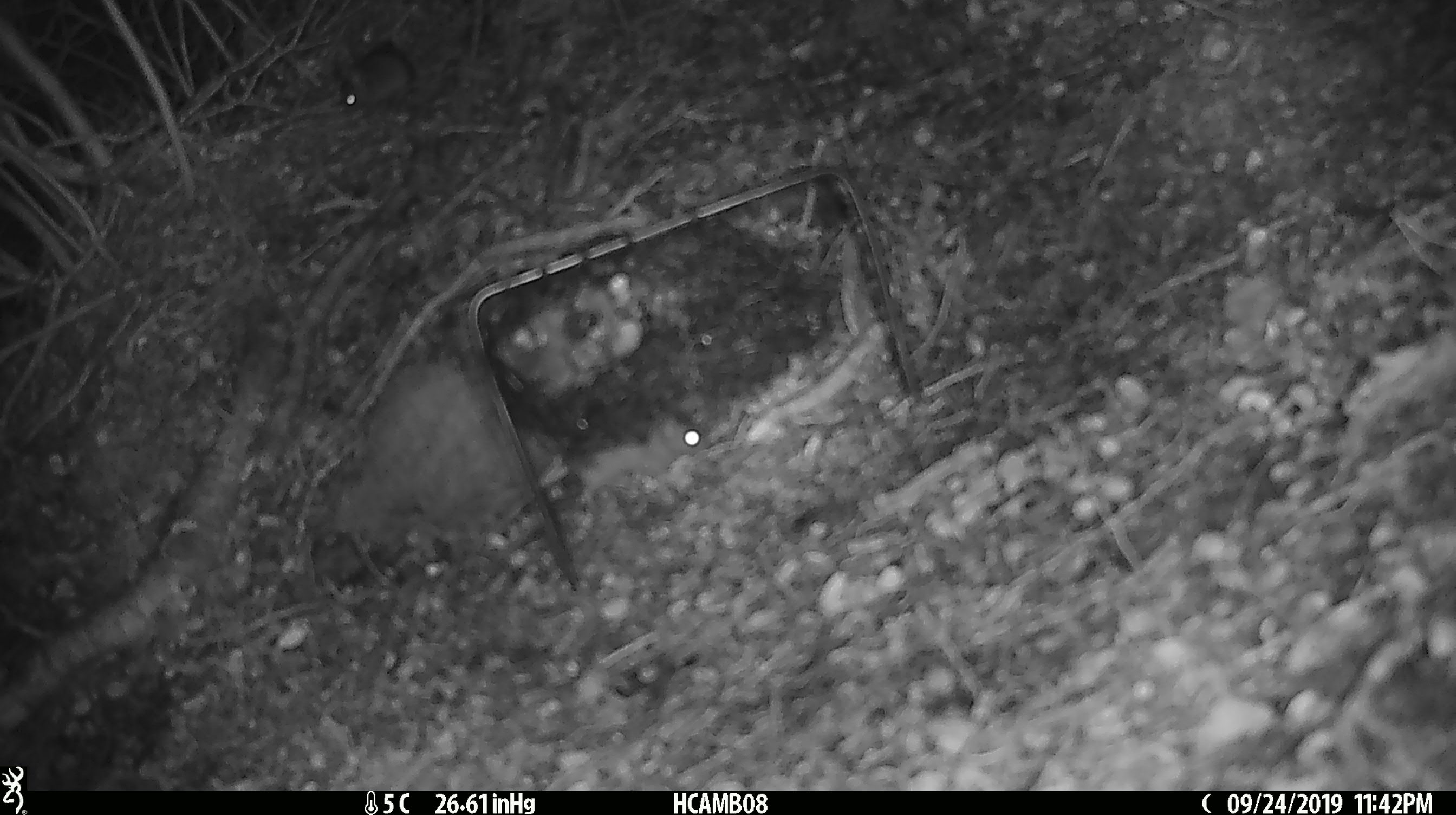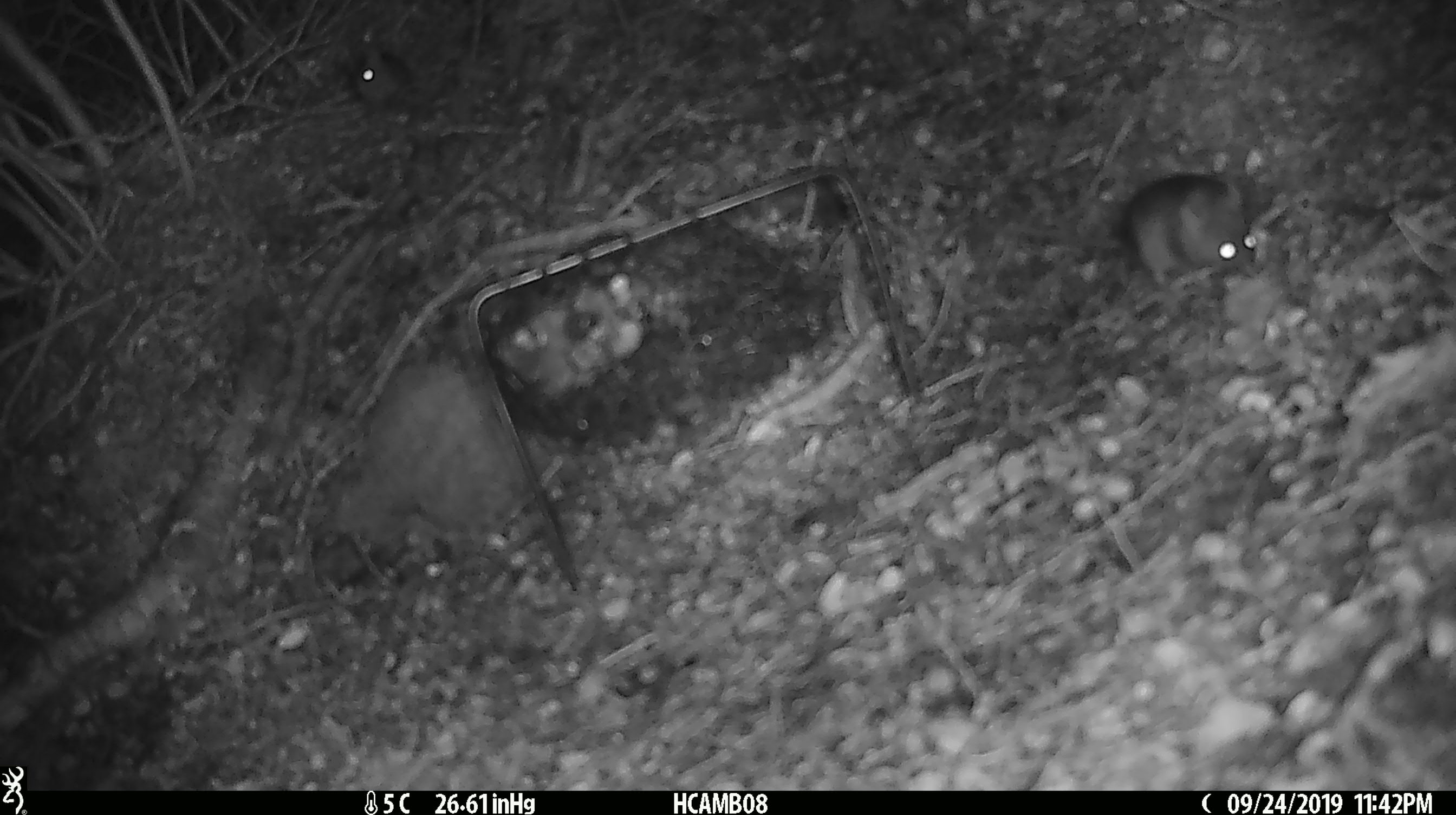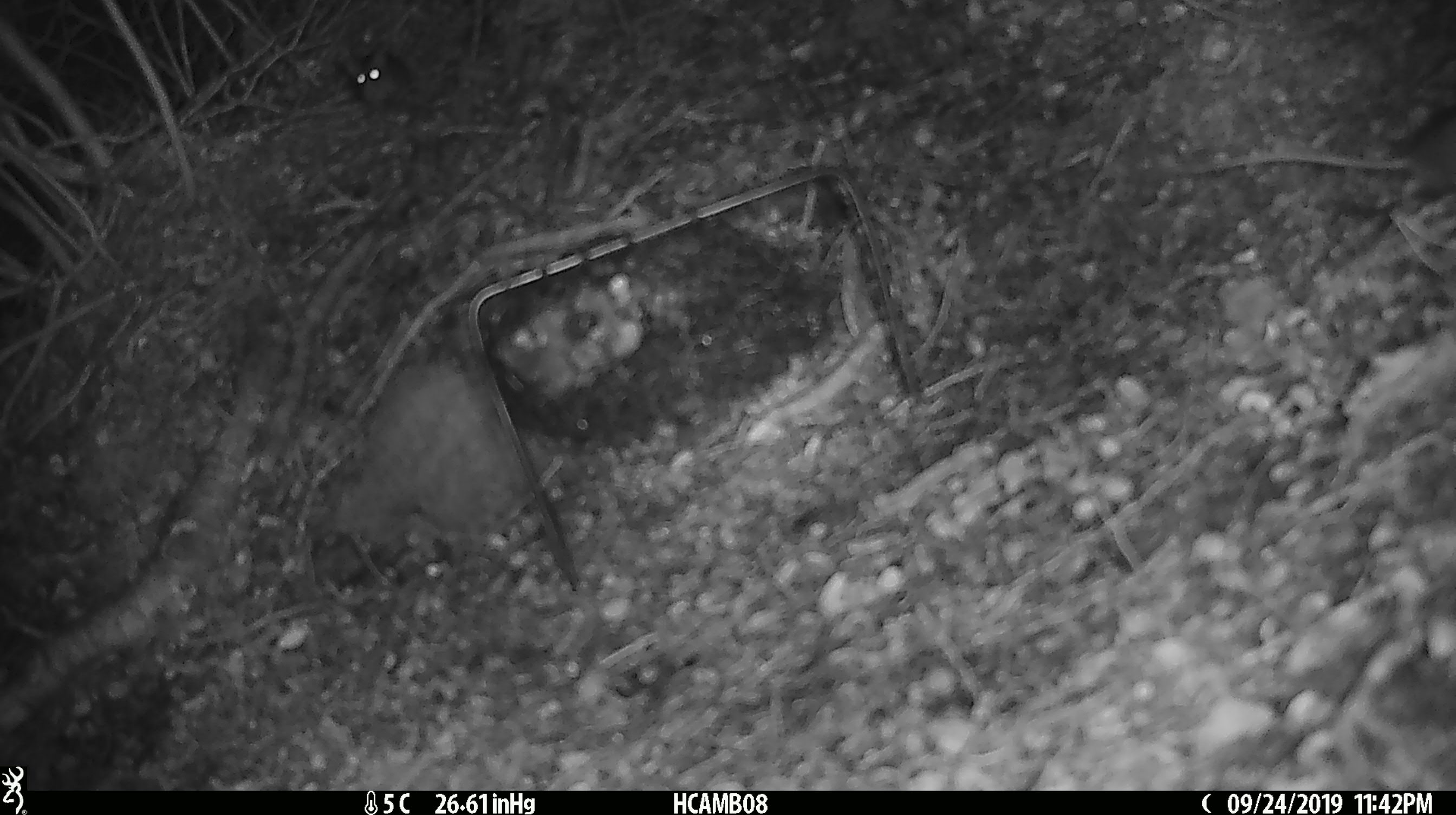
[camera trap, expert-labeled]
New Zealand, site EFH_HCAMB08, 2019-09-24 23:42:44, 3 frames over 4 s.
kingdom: Animalia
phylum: Chordata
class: Mammalia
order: Rodentia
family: Muridae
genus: Mus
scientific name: Mus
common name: mouse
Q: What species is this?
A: Mouse (Mus).